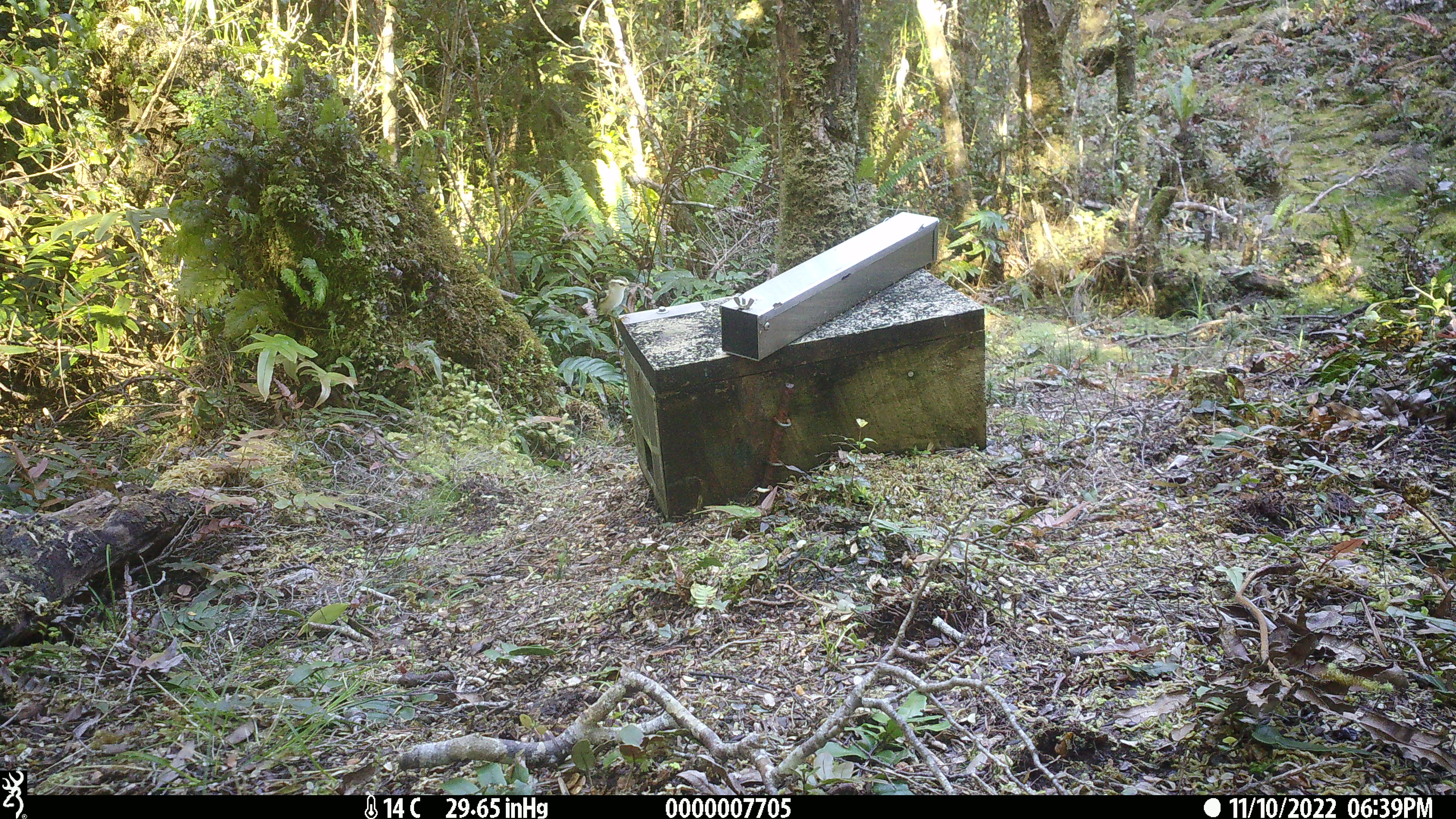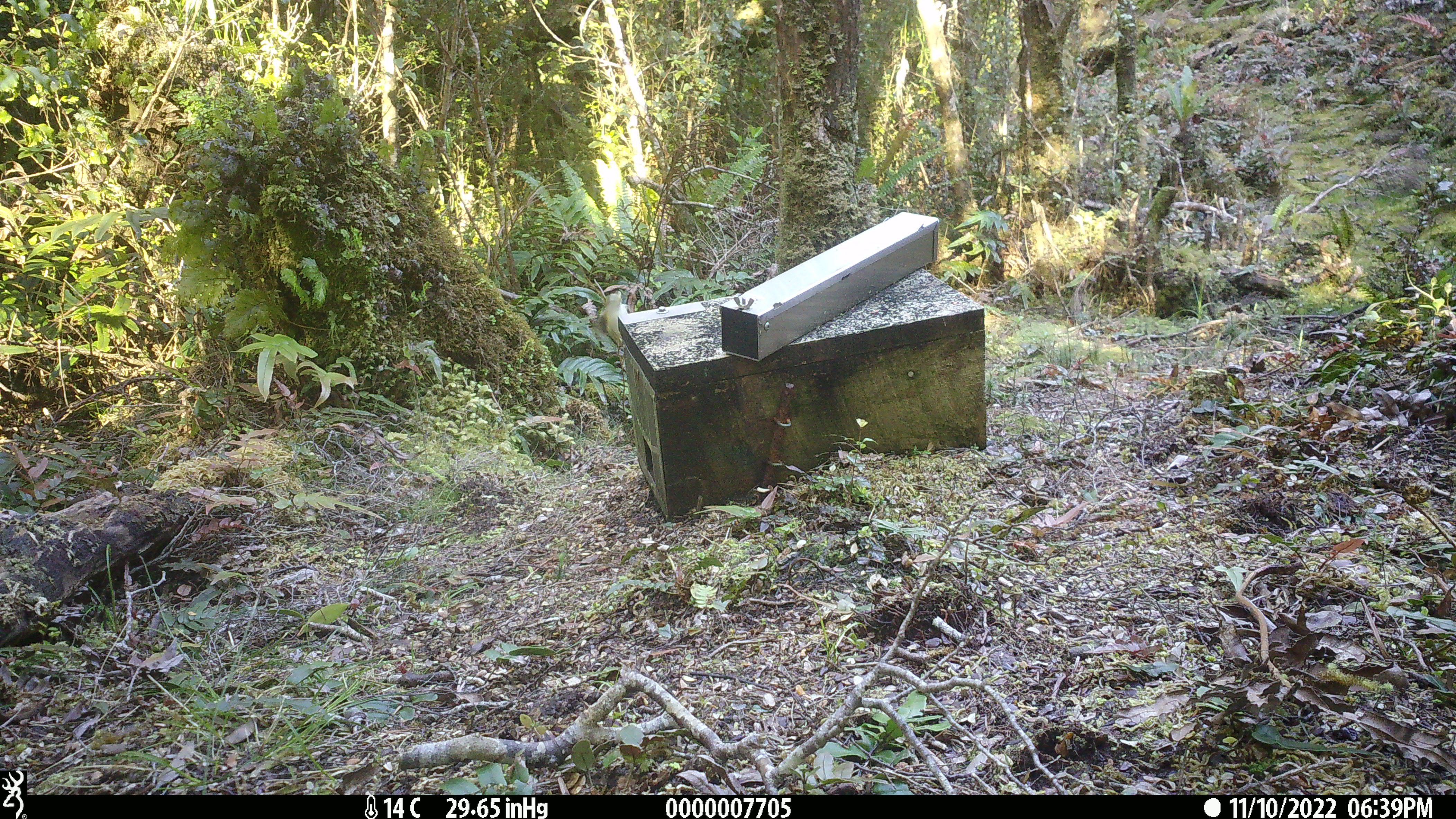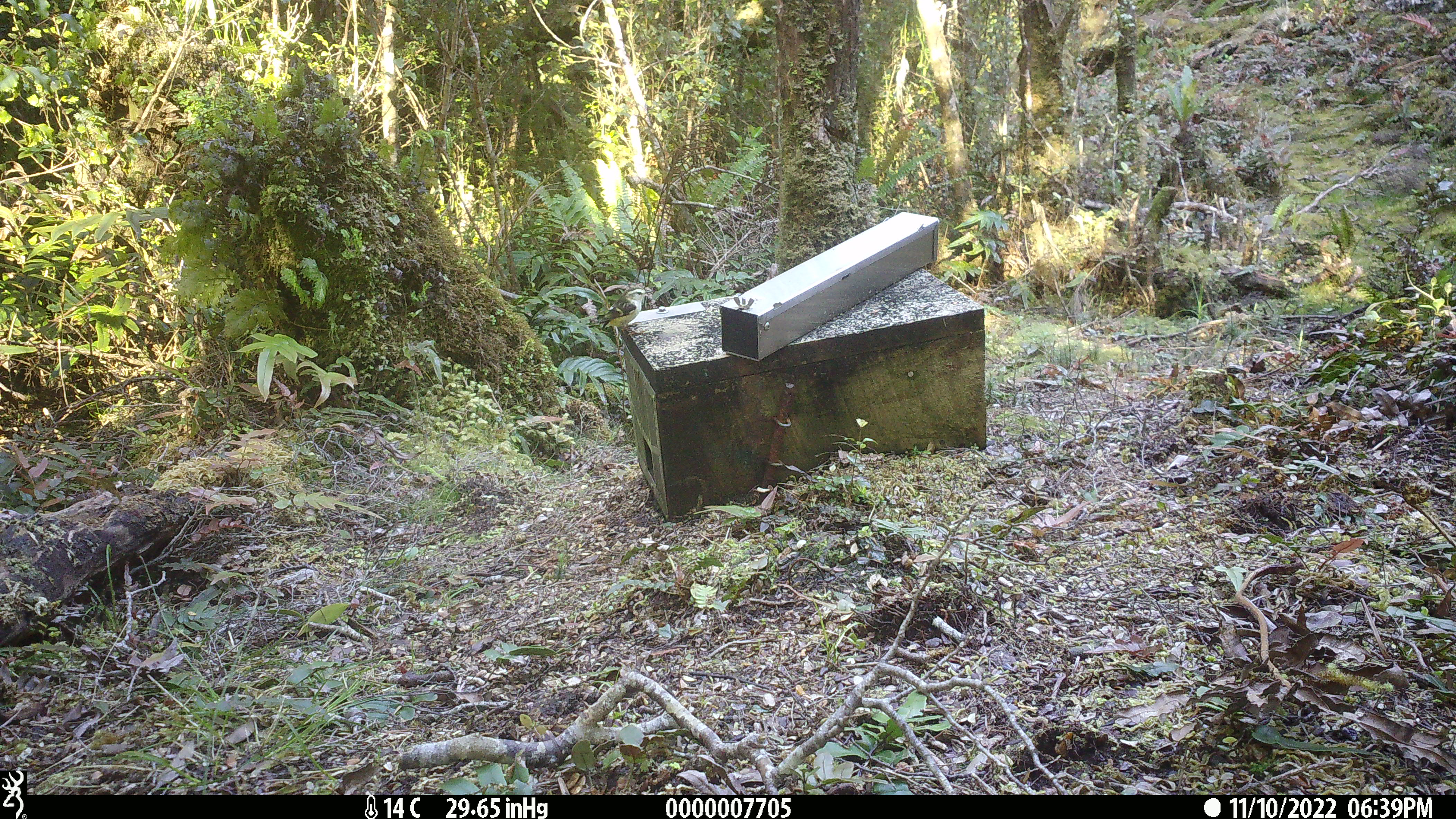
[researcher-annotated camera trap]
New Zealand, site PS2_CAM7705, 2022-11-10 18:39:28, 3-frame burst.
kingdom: Animalia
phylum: Chordata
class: Aves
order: Passeriformes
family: Acanthisittidae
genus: Acanthisitta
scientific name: Acanthisitta chloris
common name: rifleman